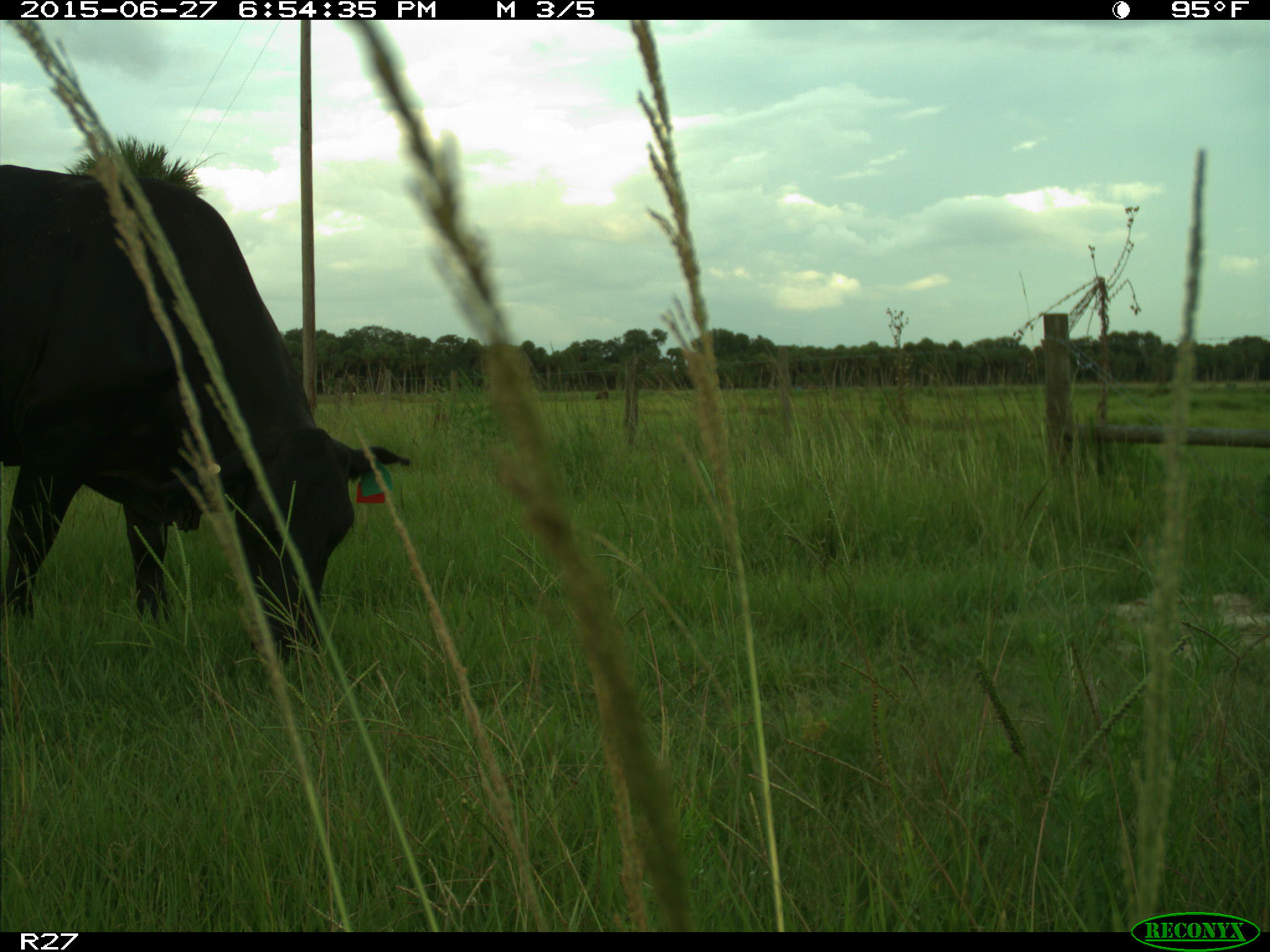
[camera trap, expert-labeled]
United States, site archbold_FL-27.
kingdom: Animalia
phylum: Chordata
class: Mammalia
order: Artiodactyla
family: Bovidae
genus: Bos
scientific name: Bos taurus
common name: domestic cow